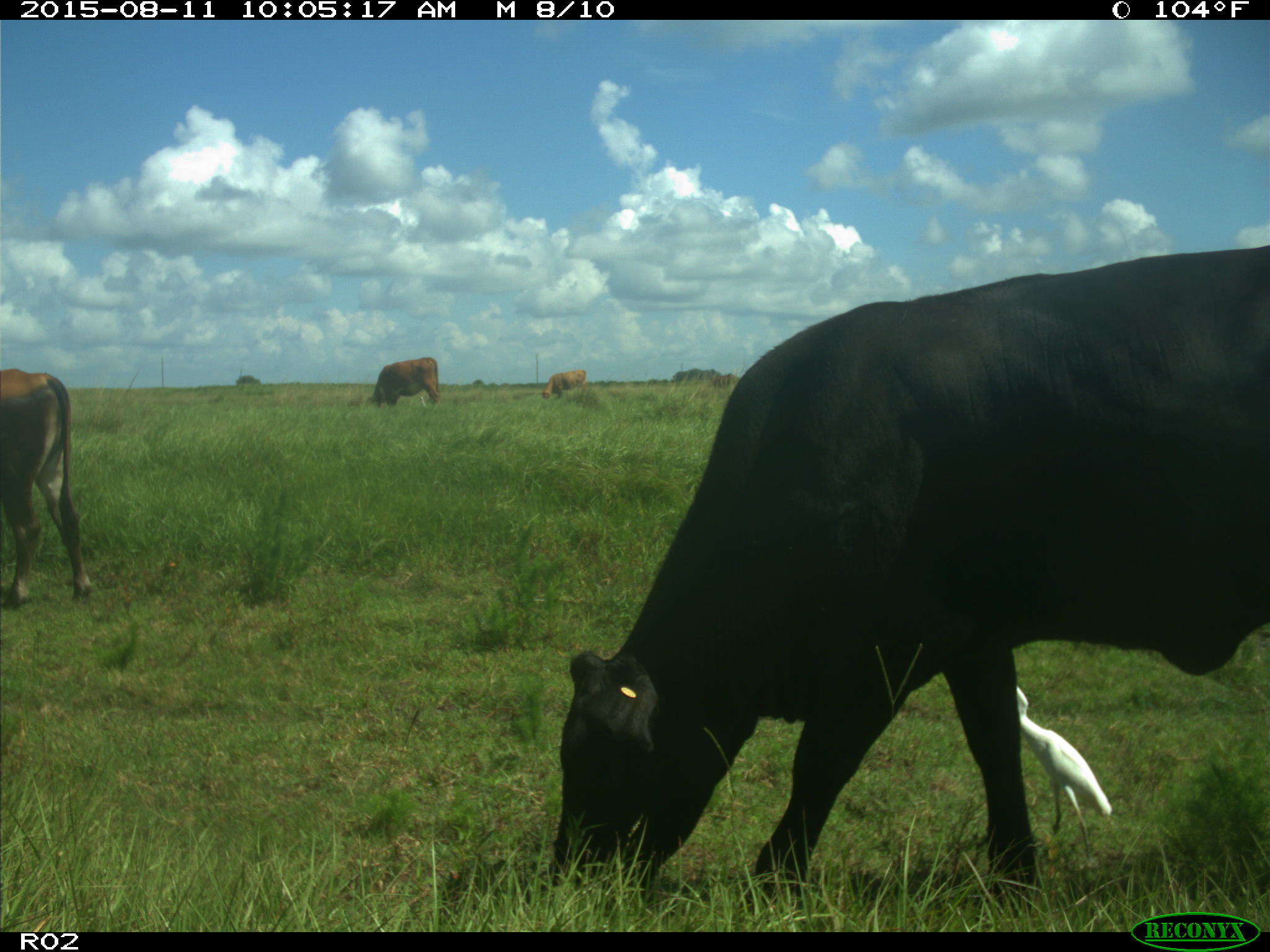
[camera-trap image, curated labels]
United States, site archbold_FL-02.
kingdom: Animalia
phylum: Chordata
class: Mammalia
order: Artiodactyla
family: Bovidae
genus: Bos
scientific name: Bos taurus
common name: domestic cow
Bos taurus (domestic cow).